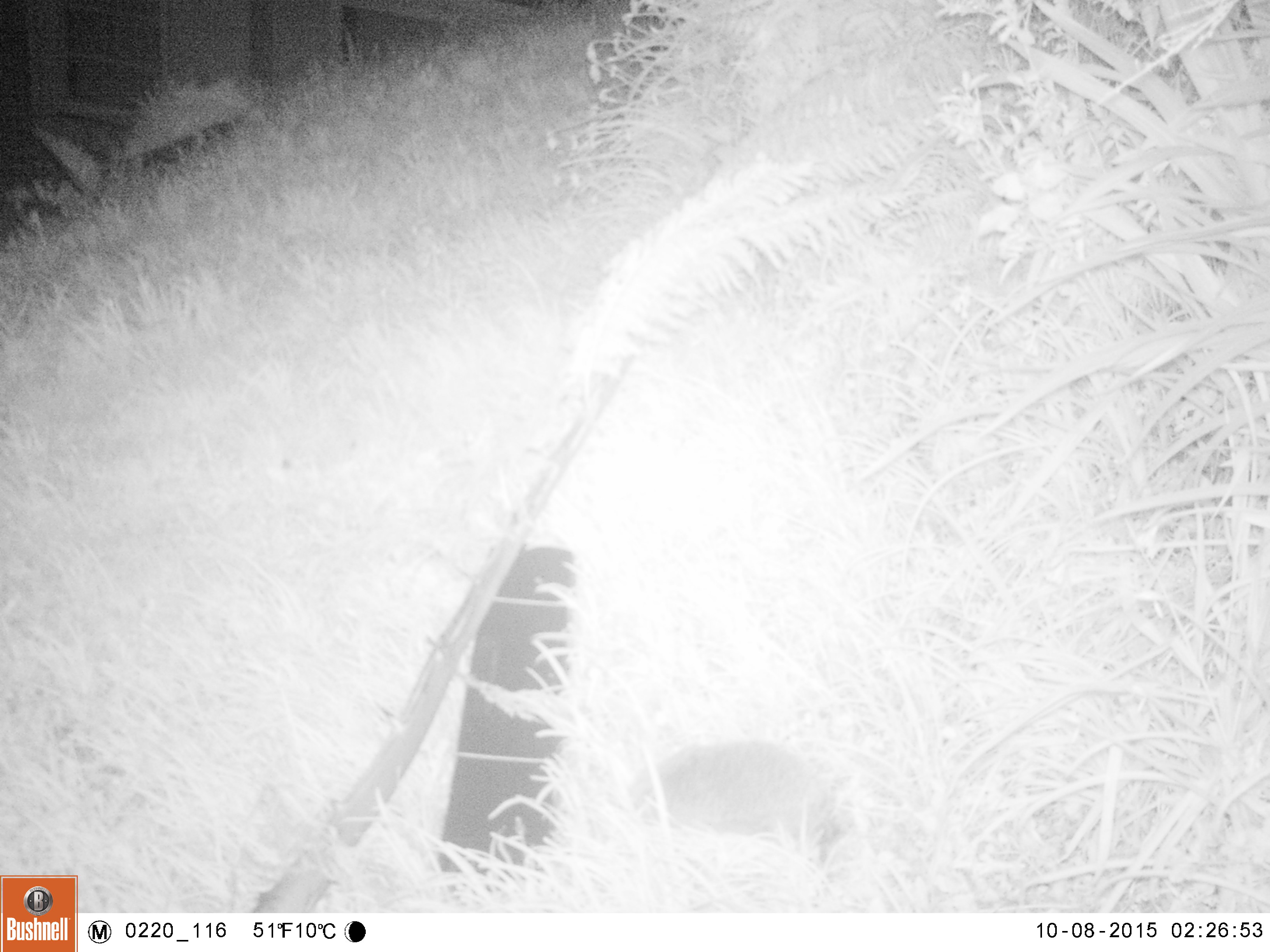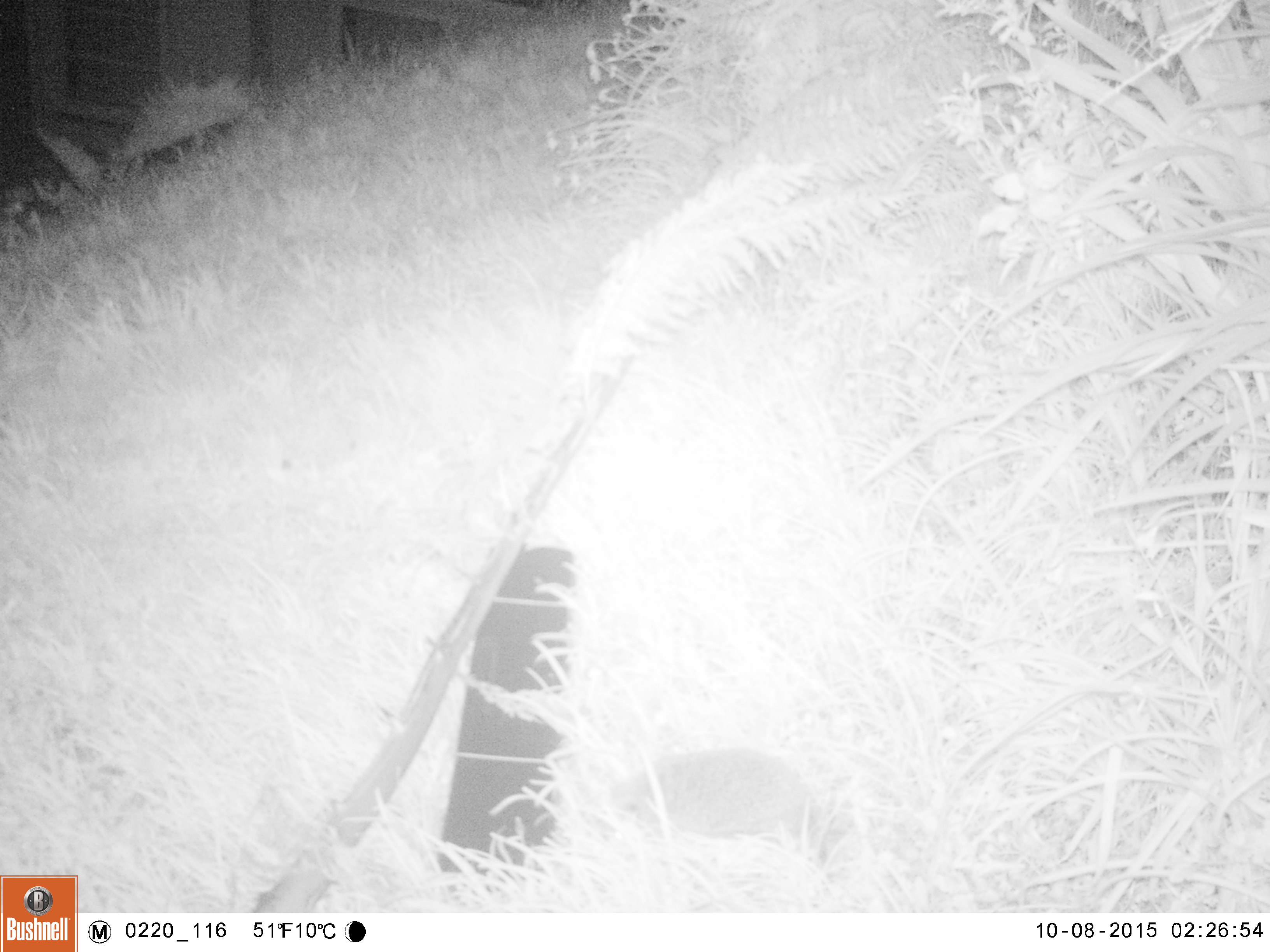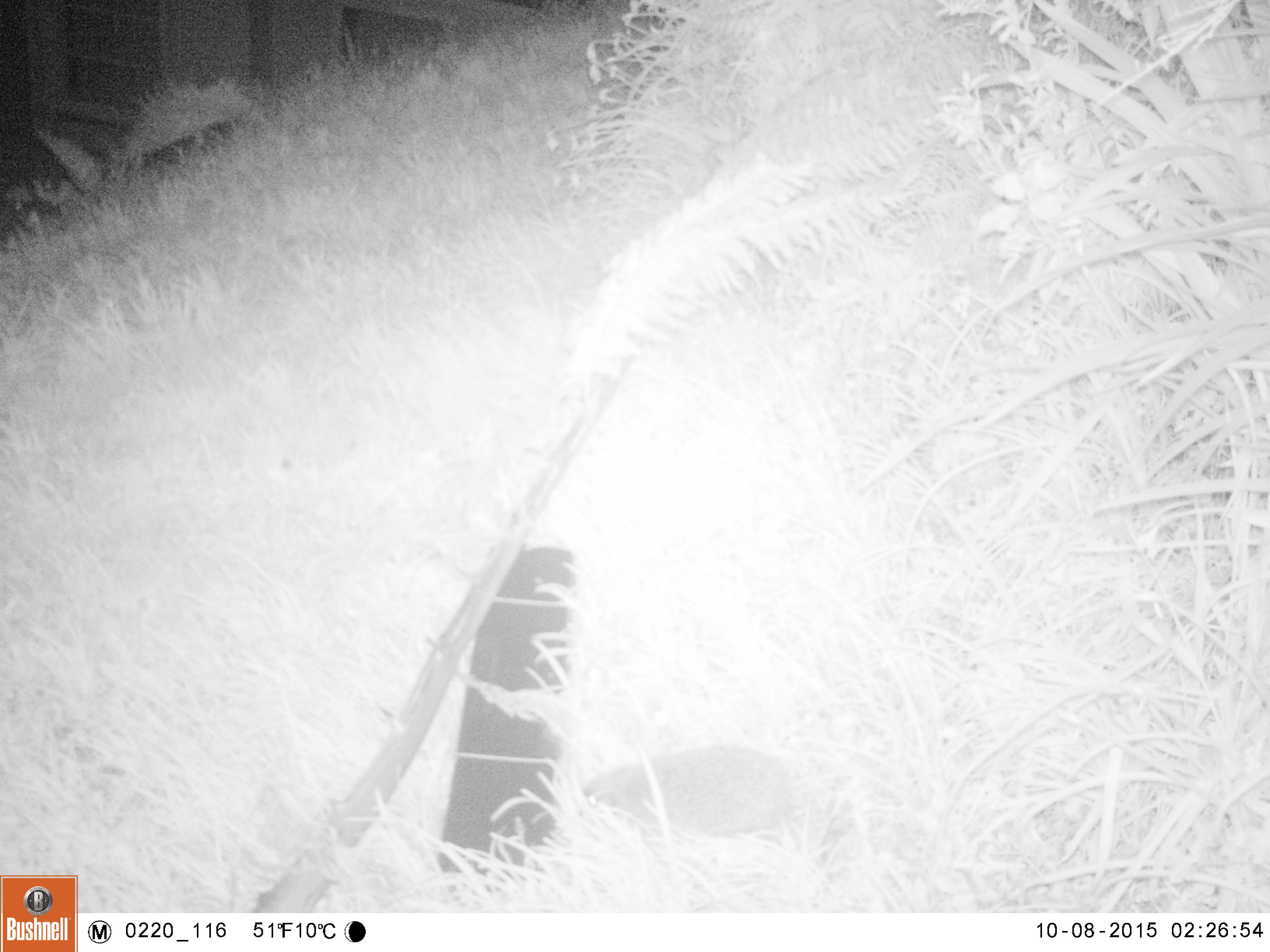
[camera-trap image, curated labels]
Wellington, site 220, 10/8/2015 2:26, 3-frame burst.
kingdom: Animalia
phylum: Chordata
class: Mammalia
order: Eulipotyphla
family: Erinaceidae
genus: Erinaceus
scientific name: Erinaceus europaeus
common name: hedgehog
Hedgehog (Erinaceus europaeus).